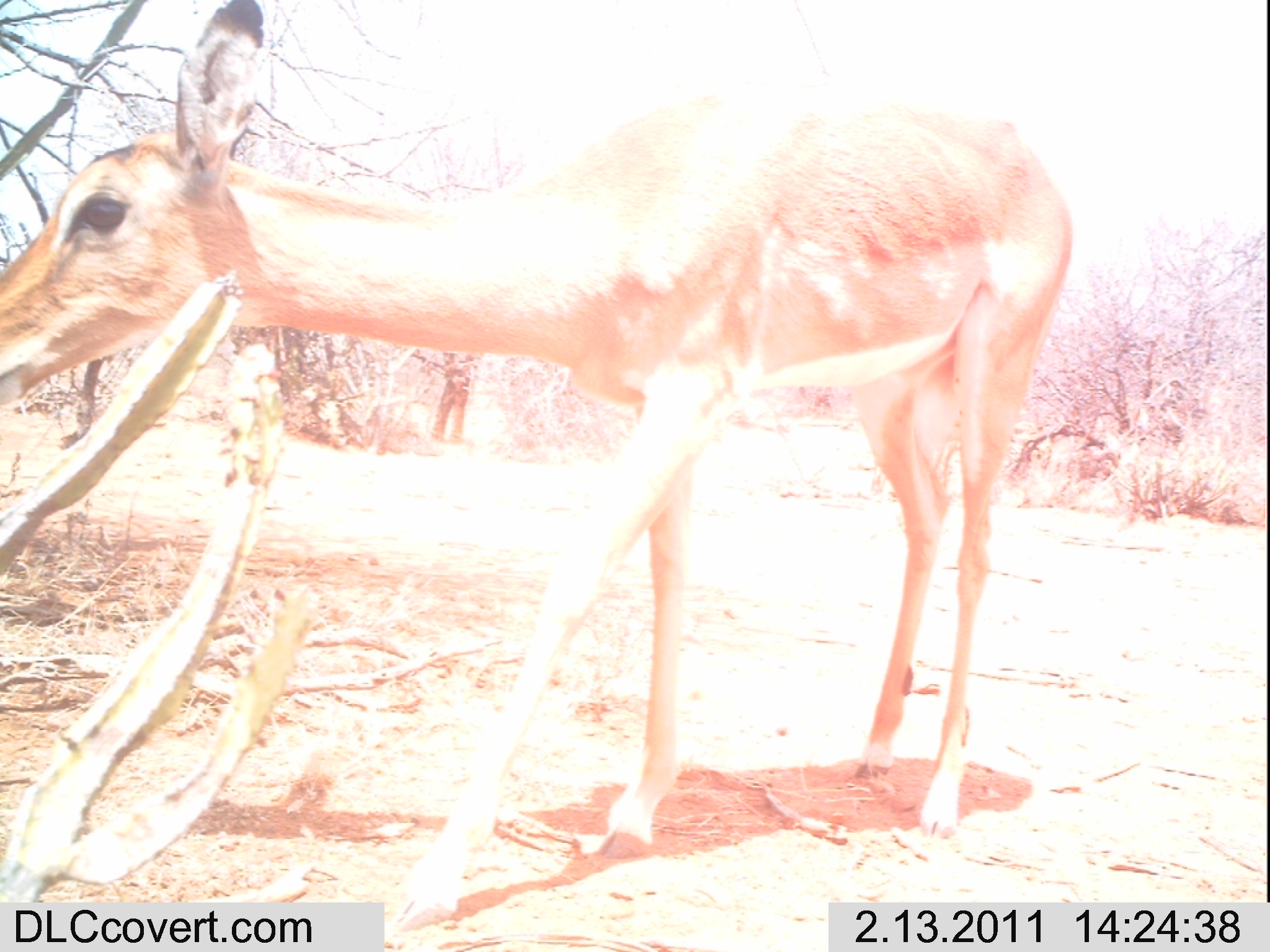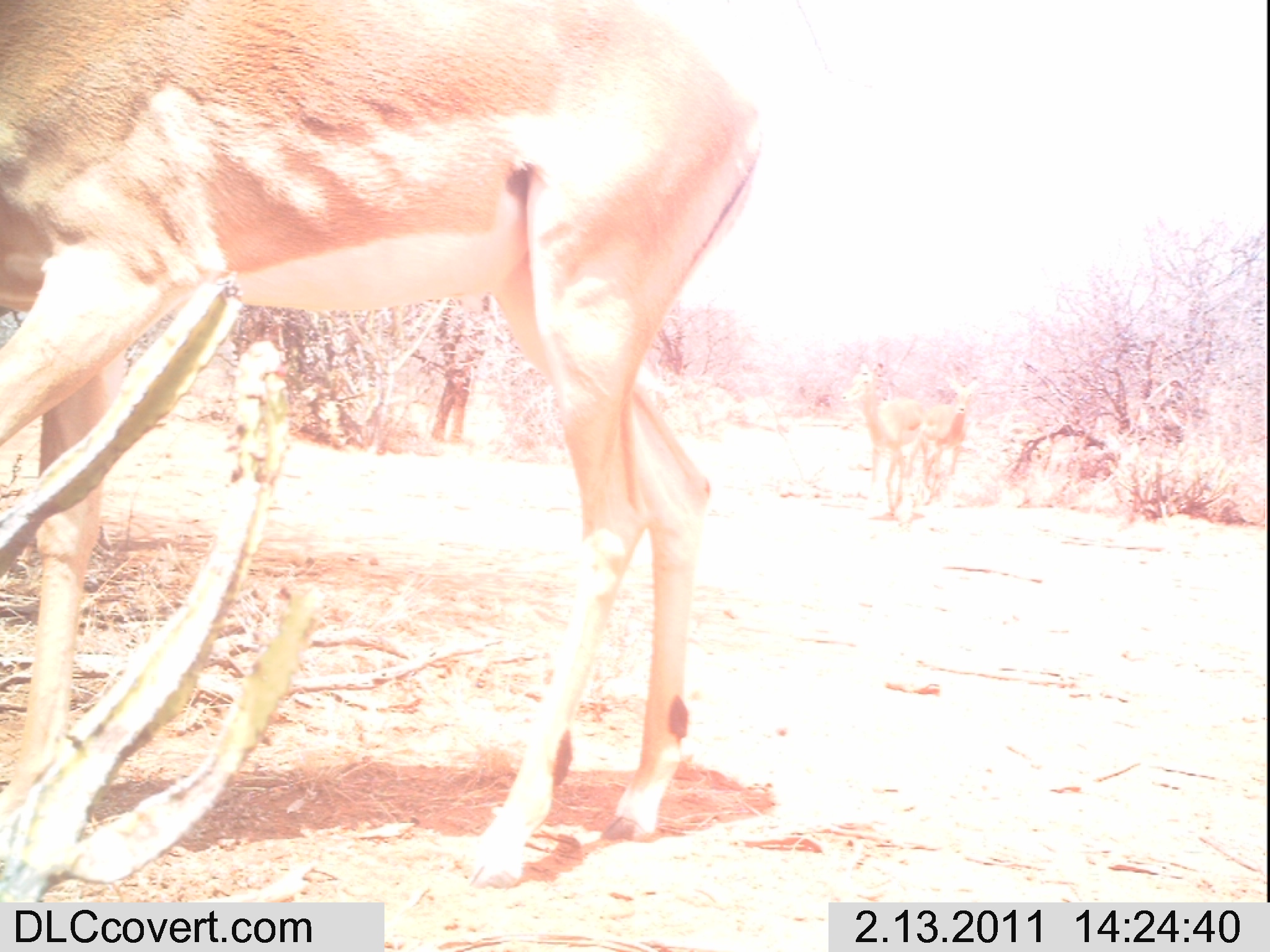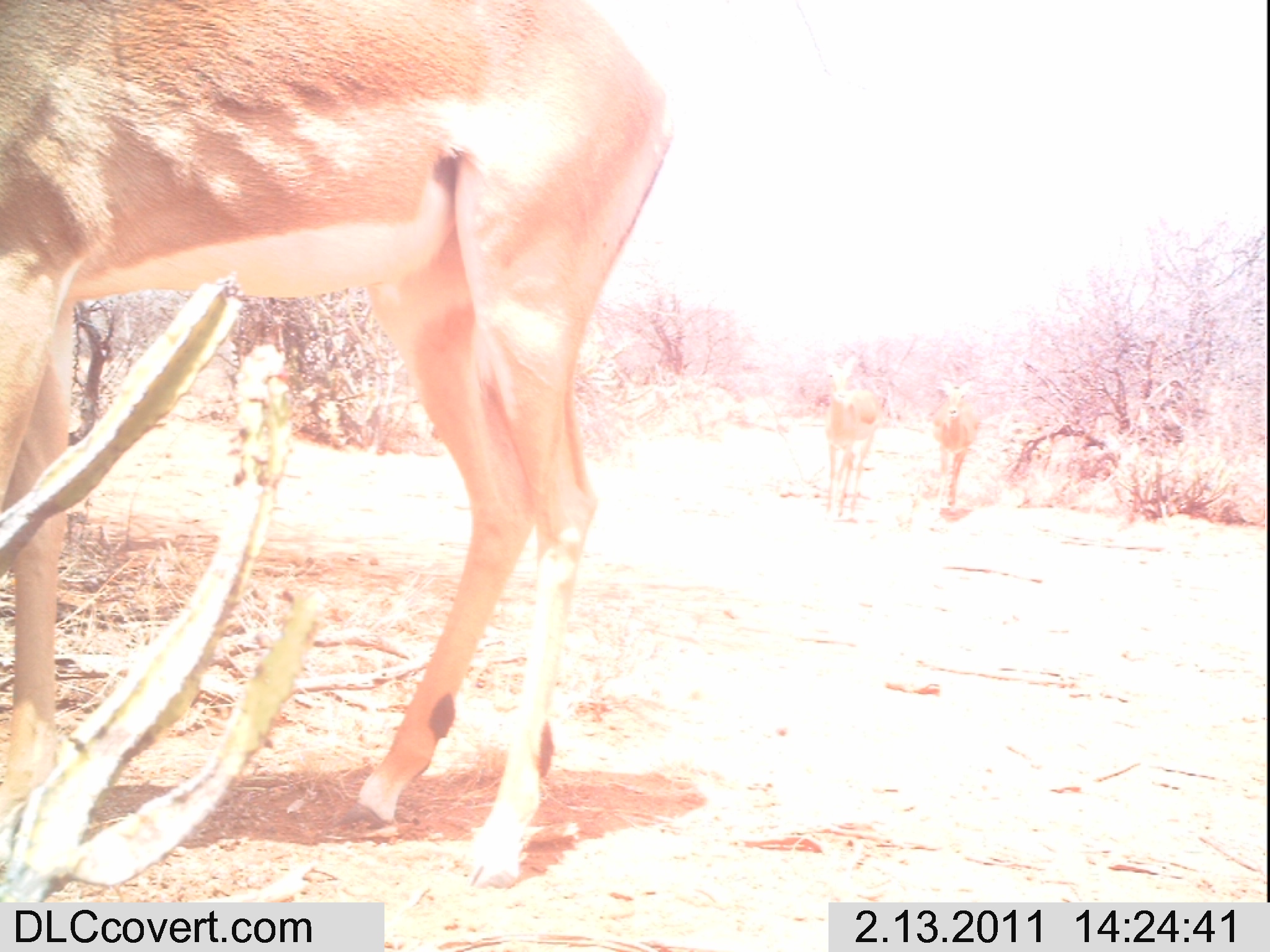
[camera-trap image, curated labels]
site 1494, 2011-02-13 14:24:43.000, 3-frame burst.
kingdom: Animalia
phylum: Chordata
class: Mammalia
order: Artiodactyla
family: Bovidae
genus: Aepyceros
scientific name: Aepyceros melampus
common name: impala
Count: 1.